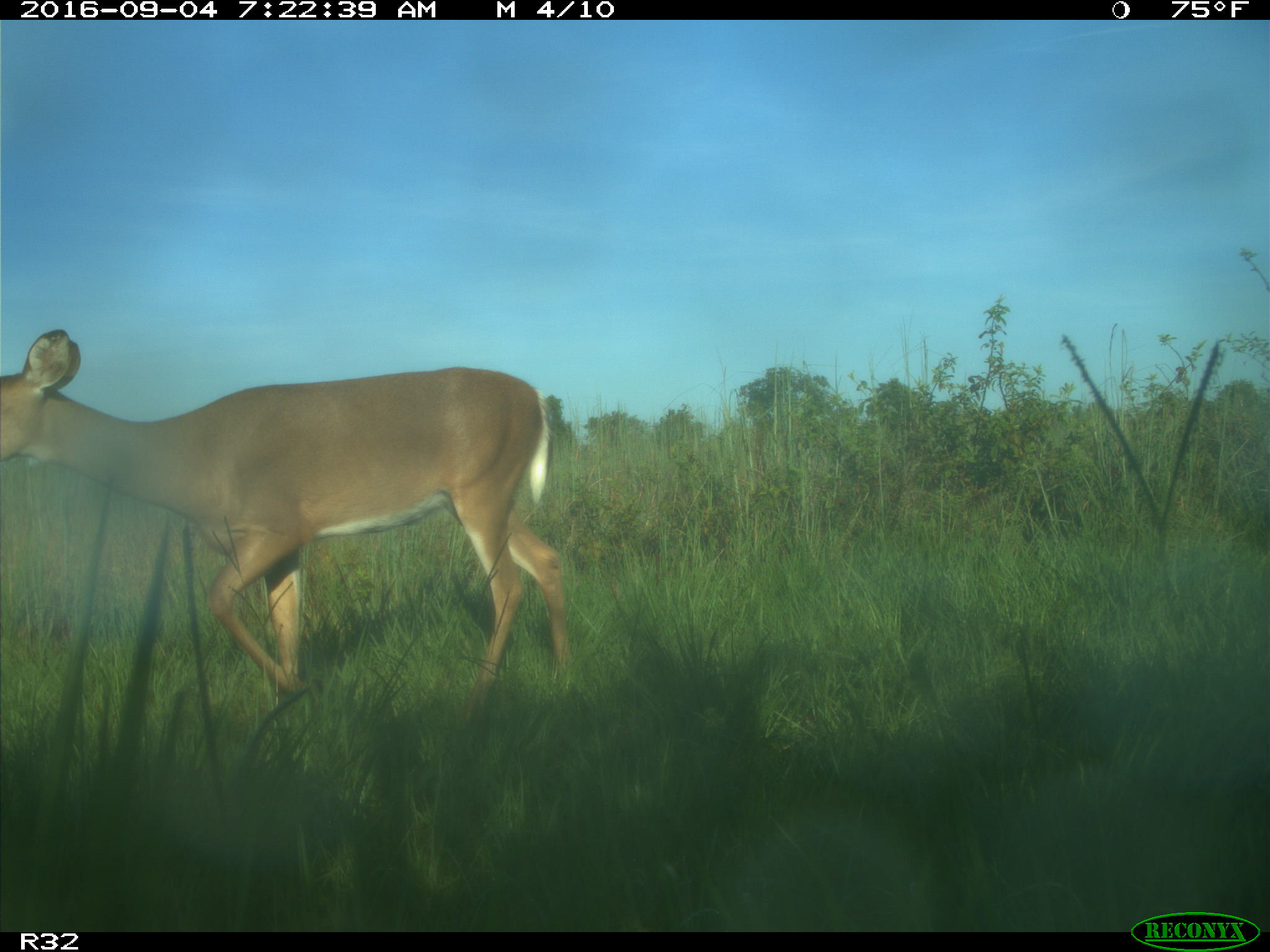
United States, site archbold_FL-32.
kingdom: Animalia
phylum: Chordata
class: Mammalia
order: Artiodactyla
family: Cervidae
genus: Odocoileus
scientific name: Odocoileus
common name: deer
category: unidentified deer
Unidentified deer (deer) (Odocoileus).